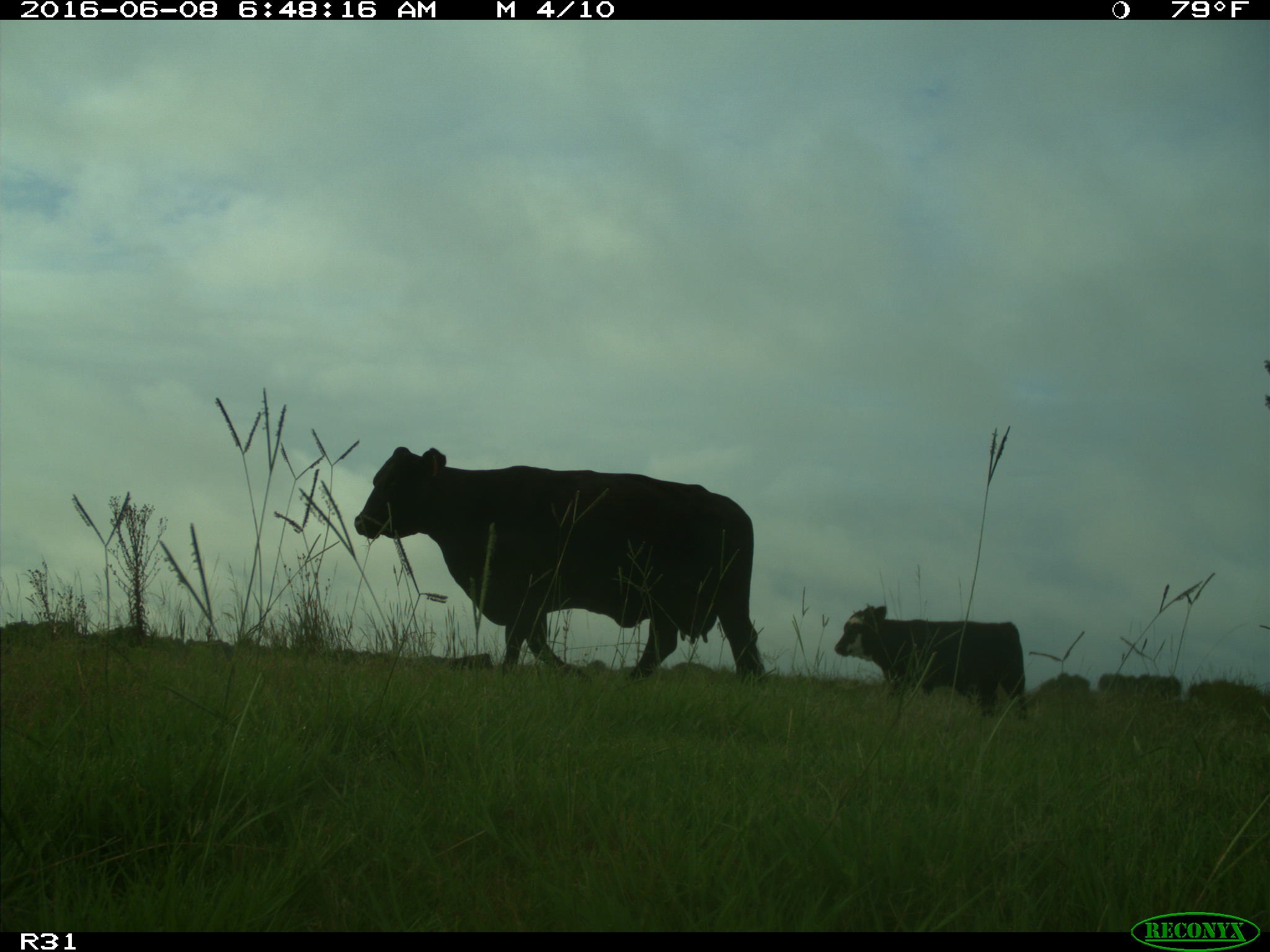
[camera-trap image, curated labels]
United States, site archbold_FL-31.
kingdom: Animalia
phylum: Chordata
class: Mammalia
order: Artiodactyla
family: Bovidae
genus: Bos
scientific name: Bos taurus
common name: domestic cow